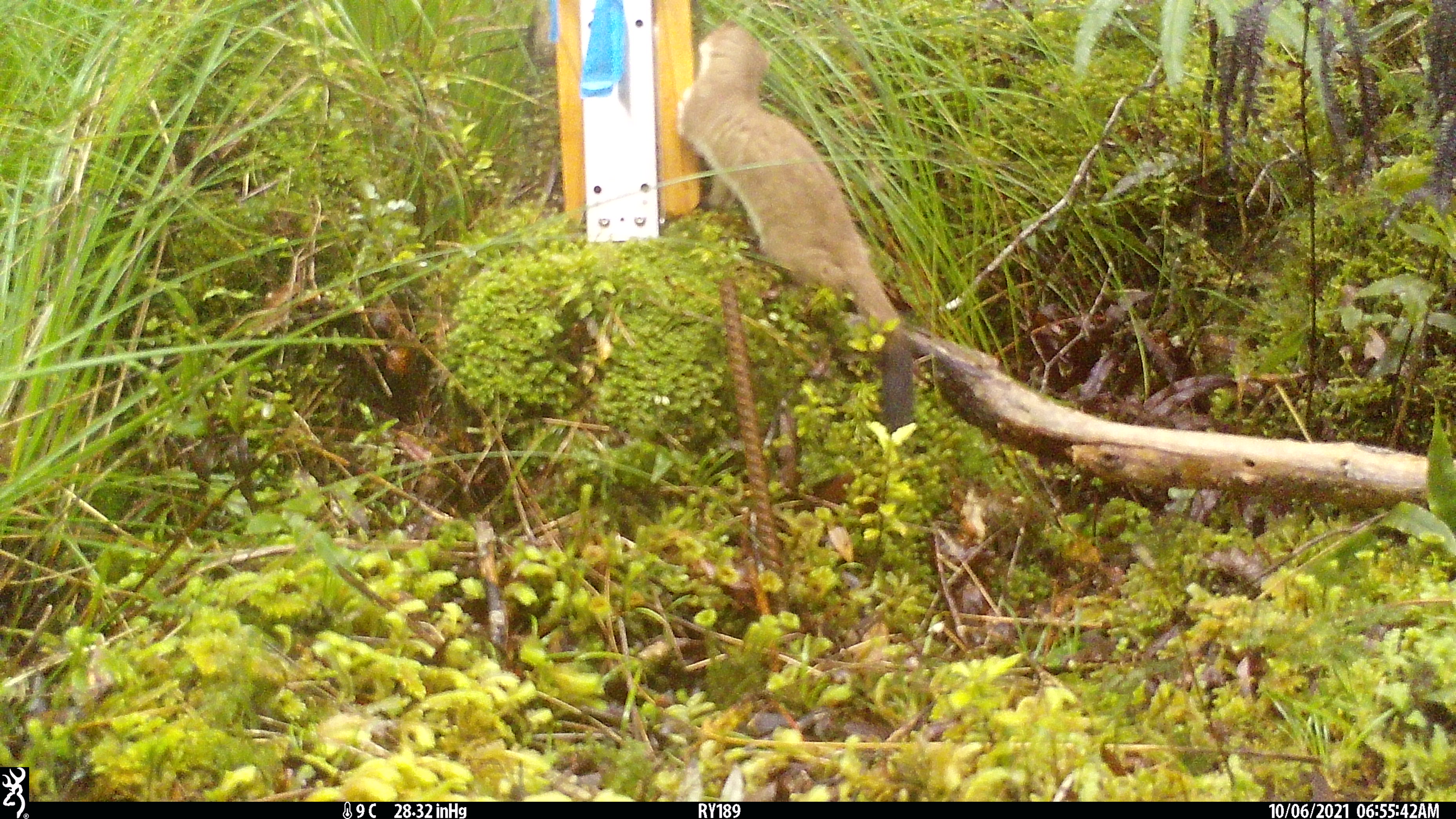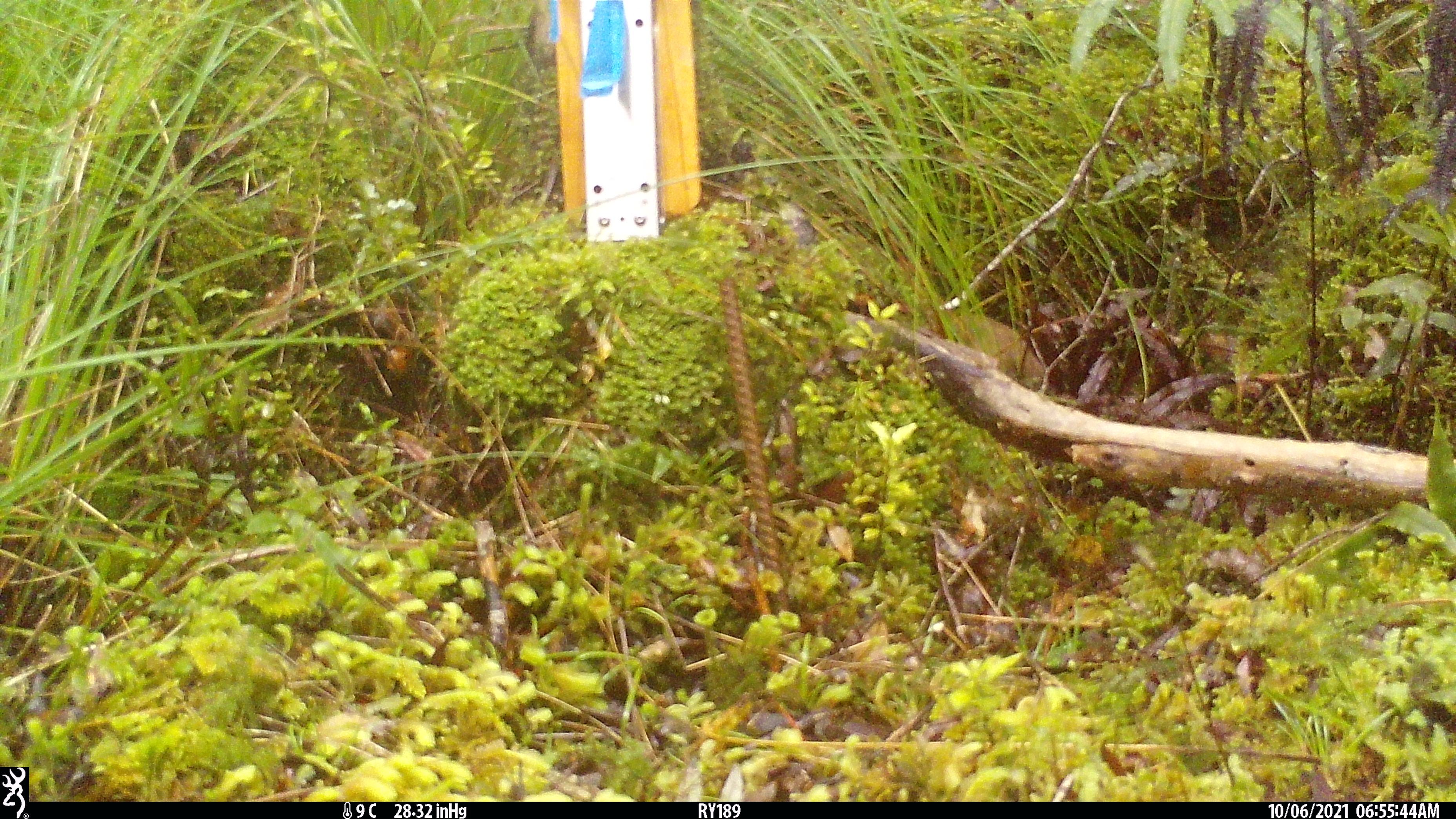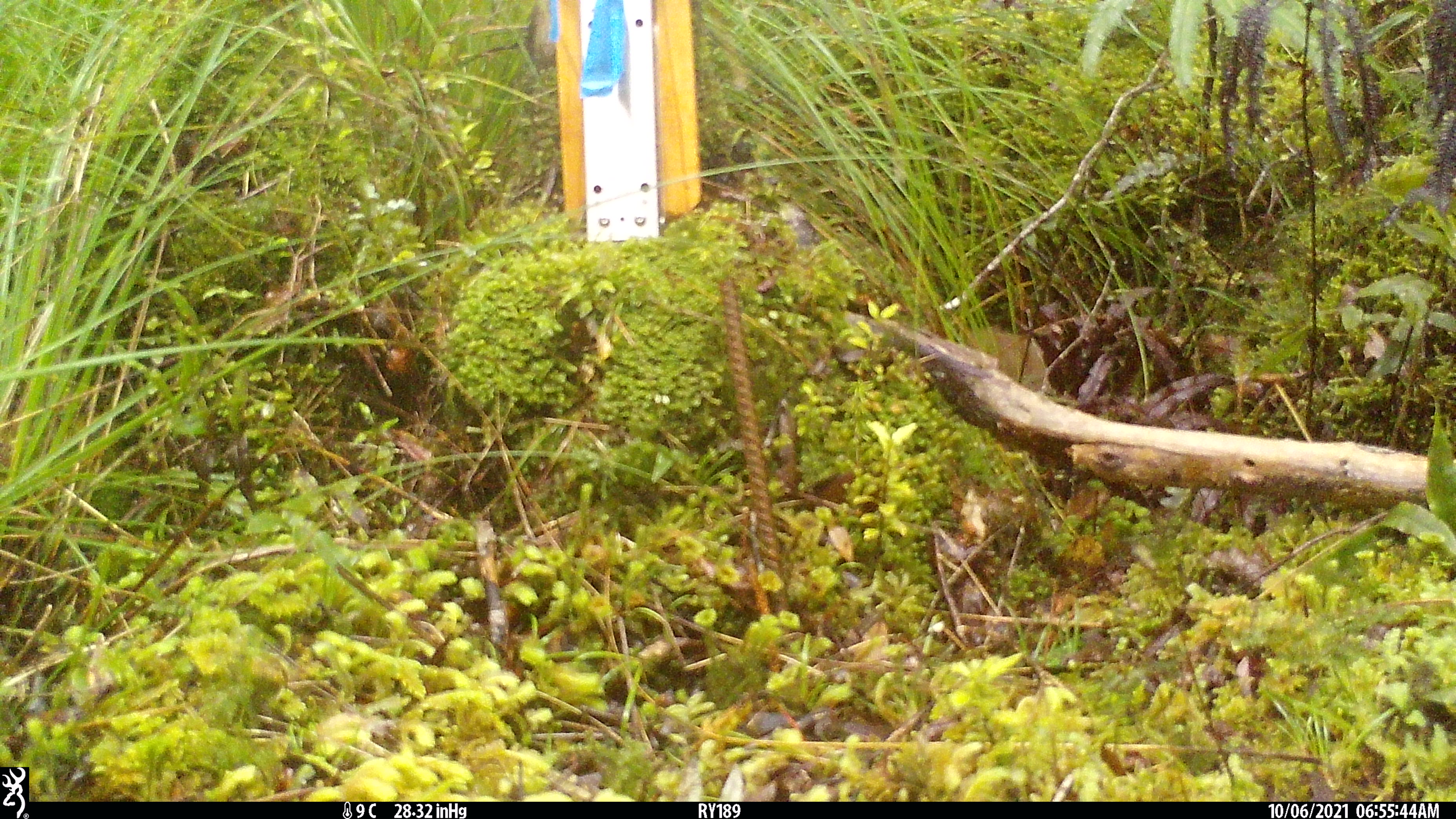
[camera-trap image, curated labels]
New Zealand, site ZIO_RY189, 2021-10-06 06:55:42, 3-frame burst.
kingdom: Animalia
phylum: Chordata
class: Mammalia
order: Carnivora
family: Mustelidae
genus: Mustela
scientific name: Mustela erminea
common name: stoat